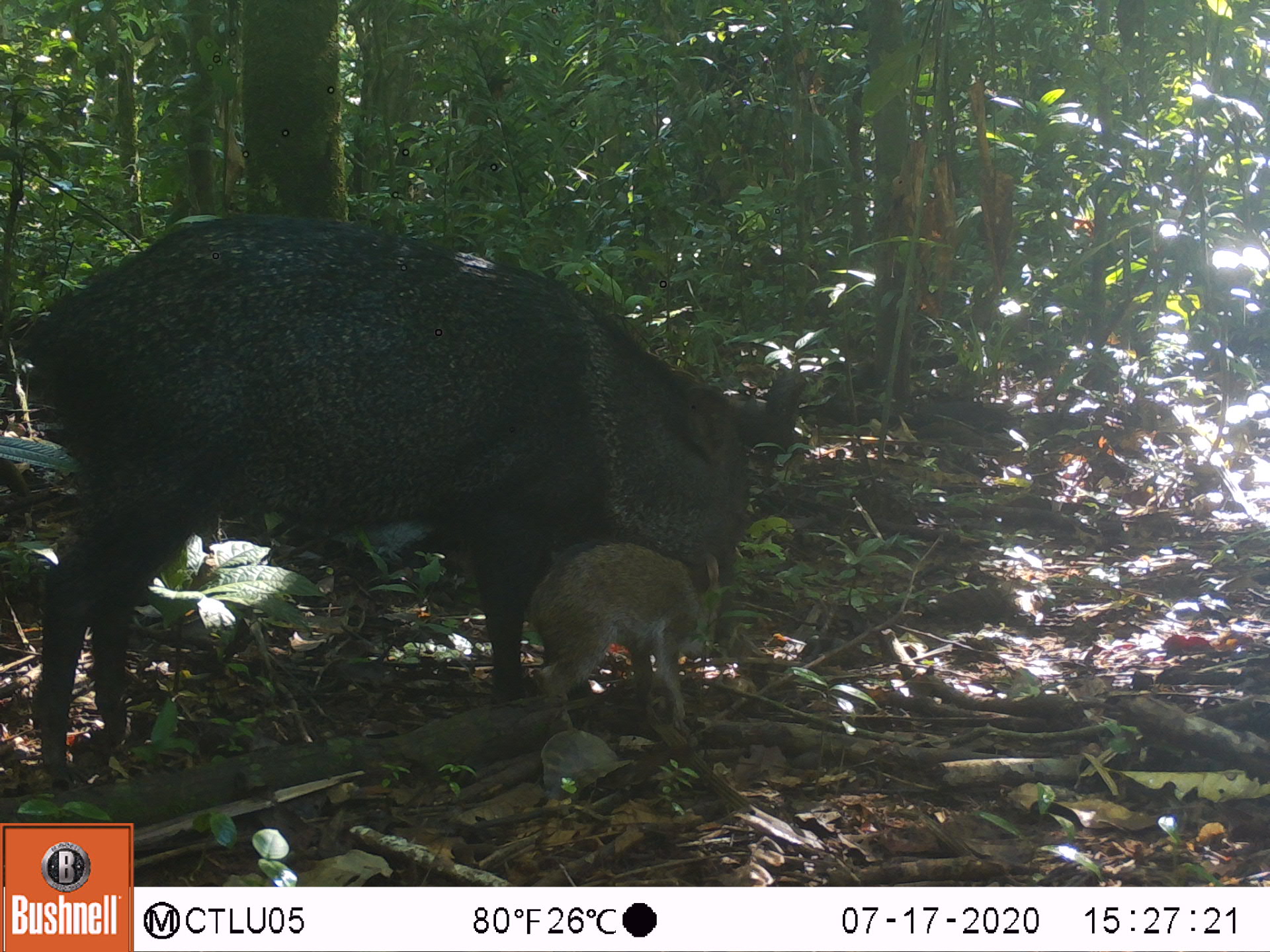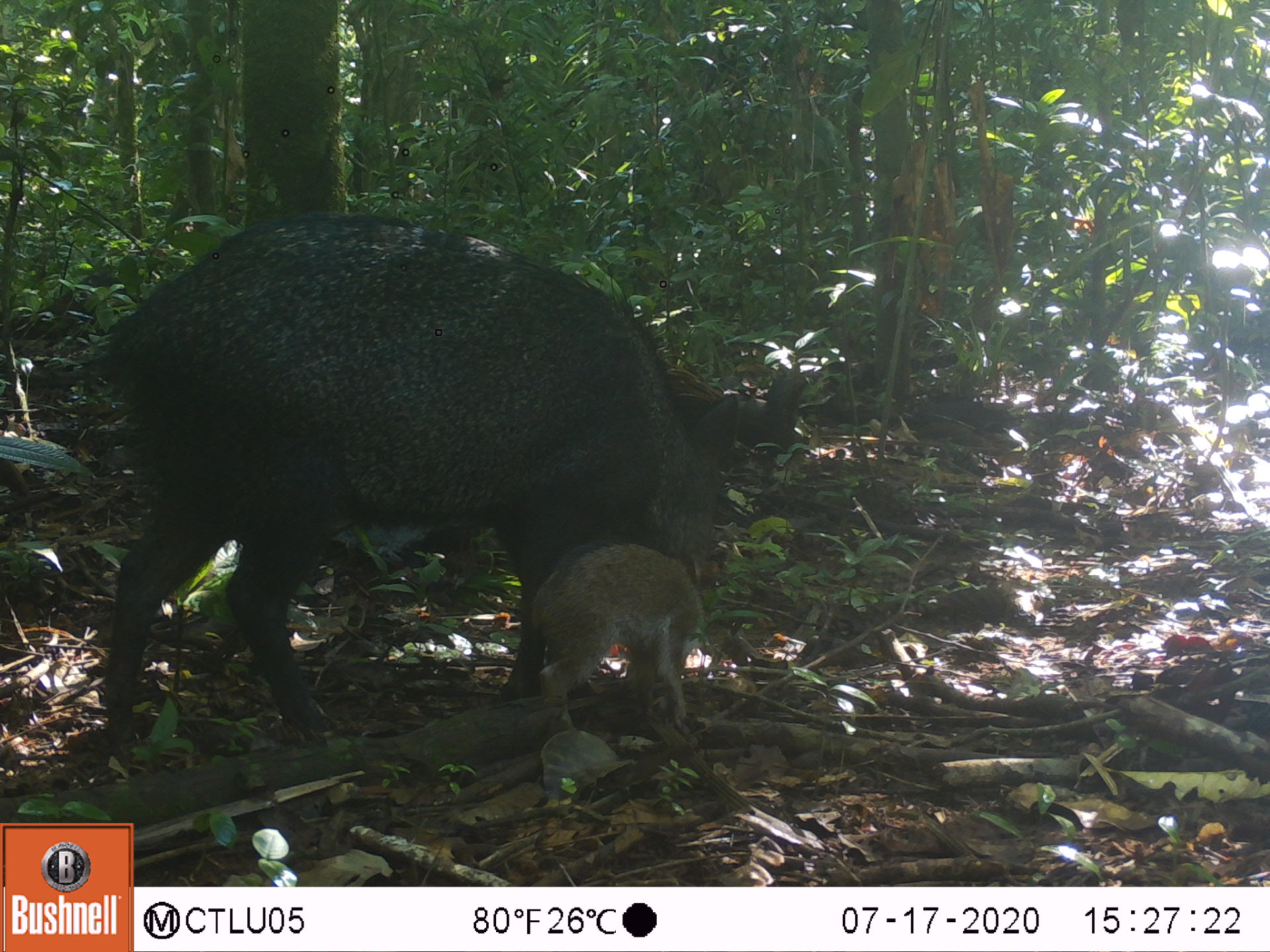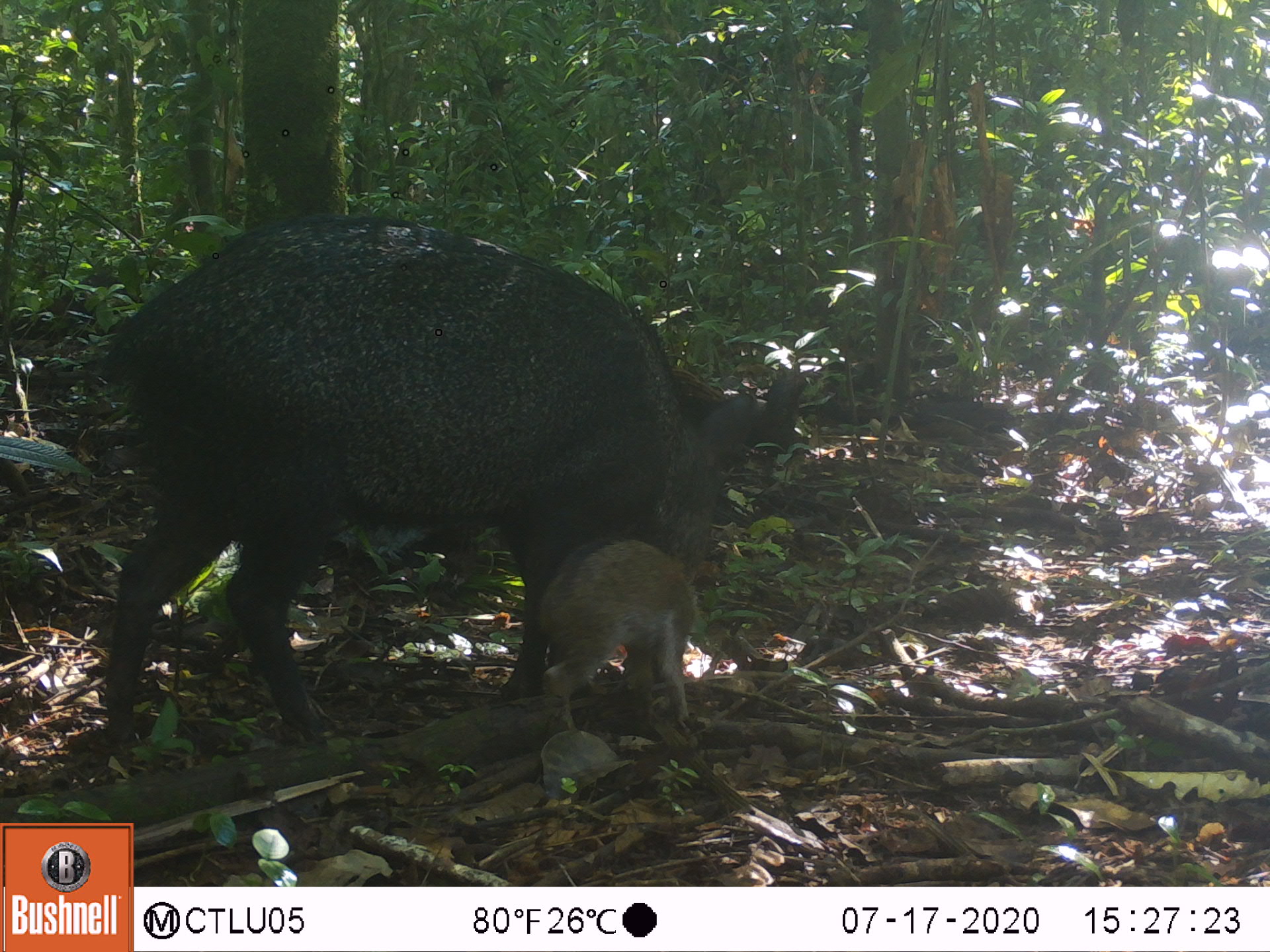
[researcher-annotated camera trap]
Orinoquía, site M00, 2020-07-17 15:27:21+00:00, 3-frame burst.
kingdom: Animalia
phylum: Chordata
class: Mammalia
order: Artiodactyla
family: Tayassuidae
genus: Pecari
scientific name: Pecari tajacu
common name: collared peccary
Collared peccary (Pecari tajacu).